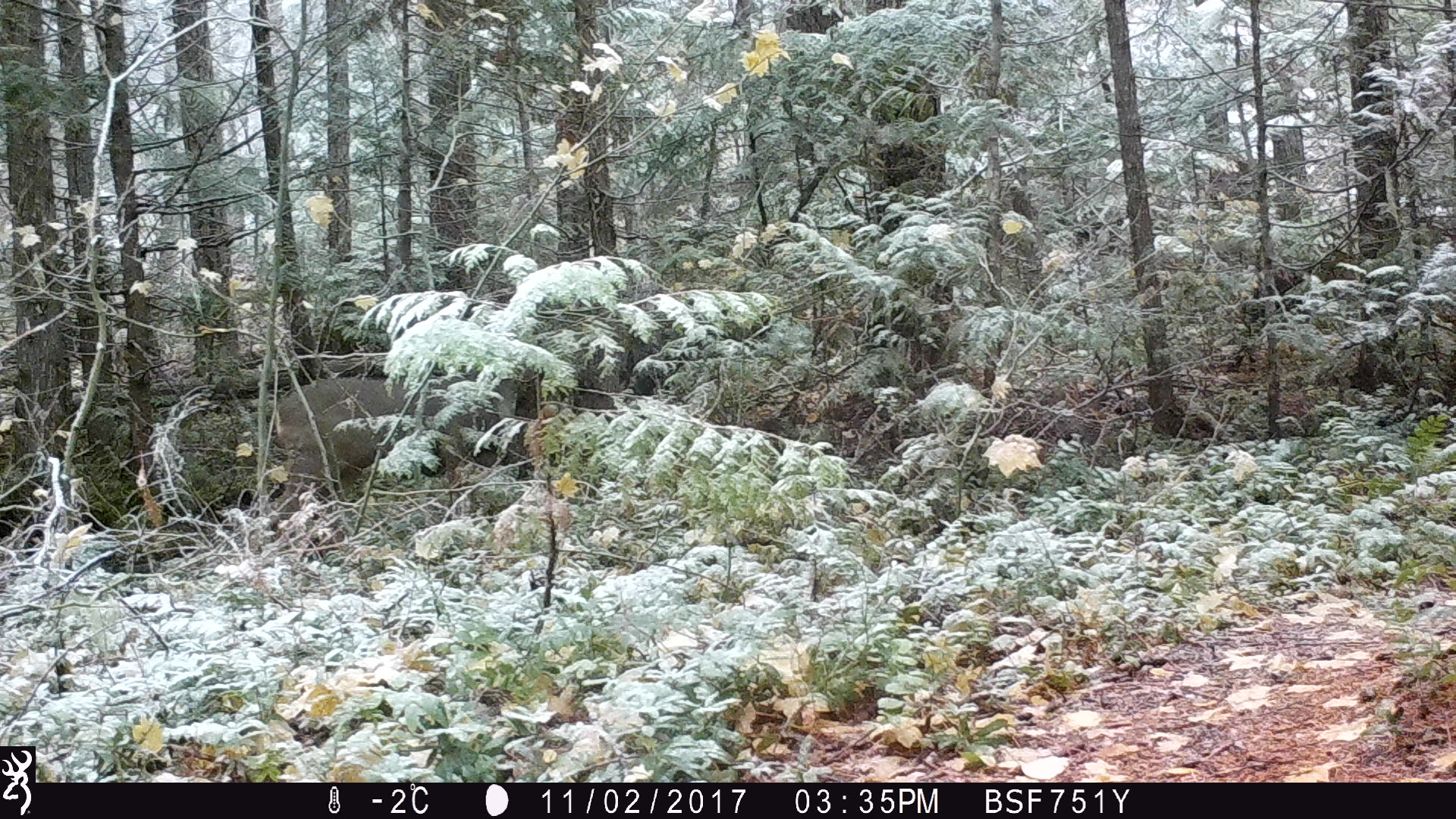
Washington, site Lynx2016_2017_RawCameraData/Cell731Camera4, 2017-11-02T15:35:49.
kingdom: Animalia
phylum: Chordata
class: Mammalia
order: Artiodactyla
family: Cervidae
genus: Odocoileus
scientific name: Odocoileus hemionus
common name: mule deer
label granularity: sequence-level